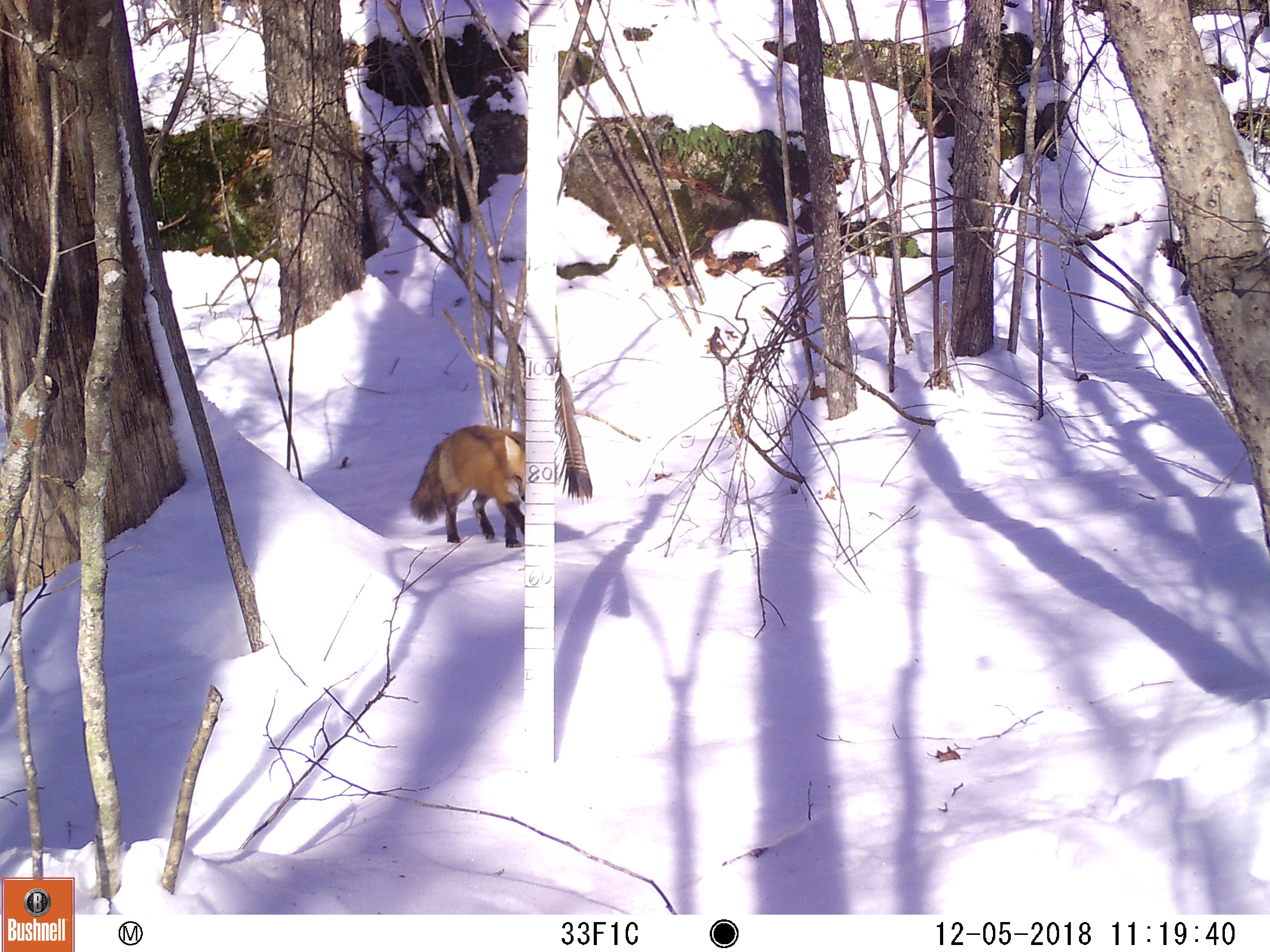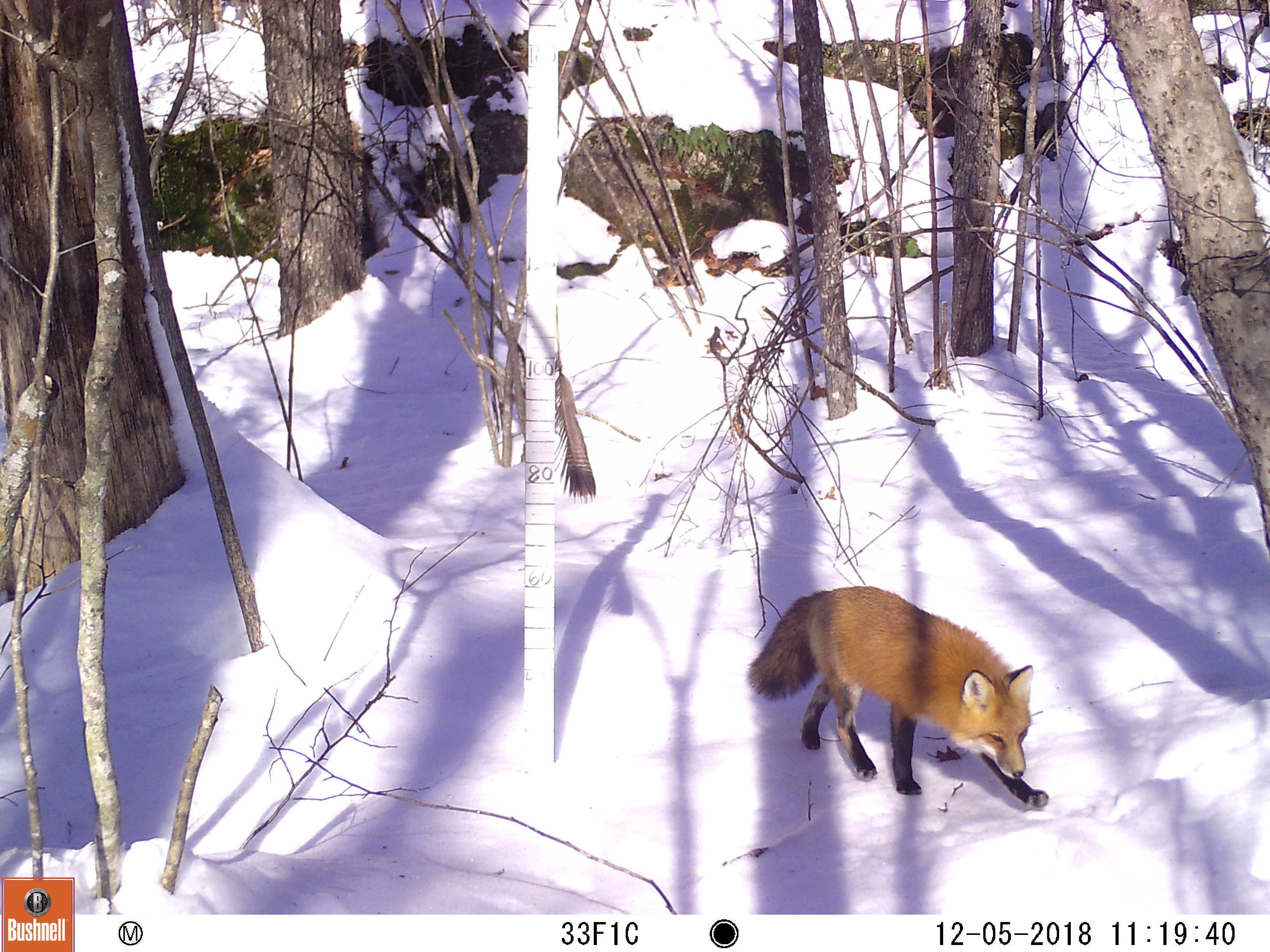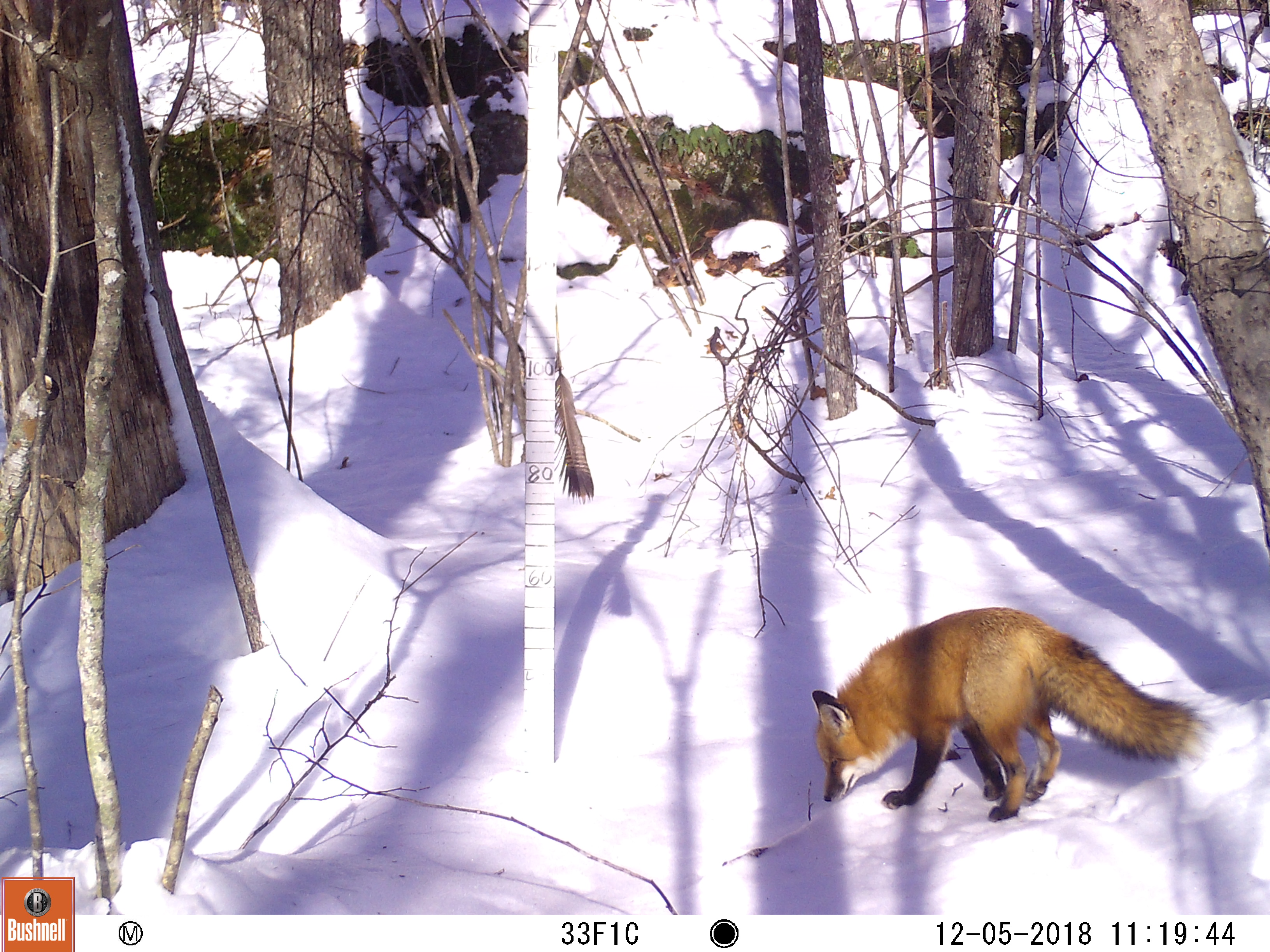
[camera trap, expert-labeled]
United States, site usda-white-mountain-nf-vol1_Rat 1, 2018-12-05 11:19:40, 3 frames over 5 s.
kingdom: Animalia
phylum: Chordata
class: Mammalia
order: Carnivora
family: Canidae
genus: Vulpes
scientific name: Vulpes vulpes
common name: red fox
Red fox (Vulpes vulpes).